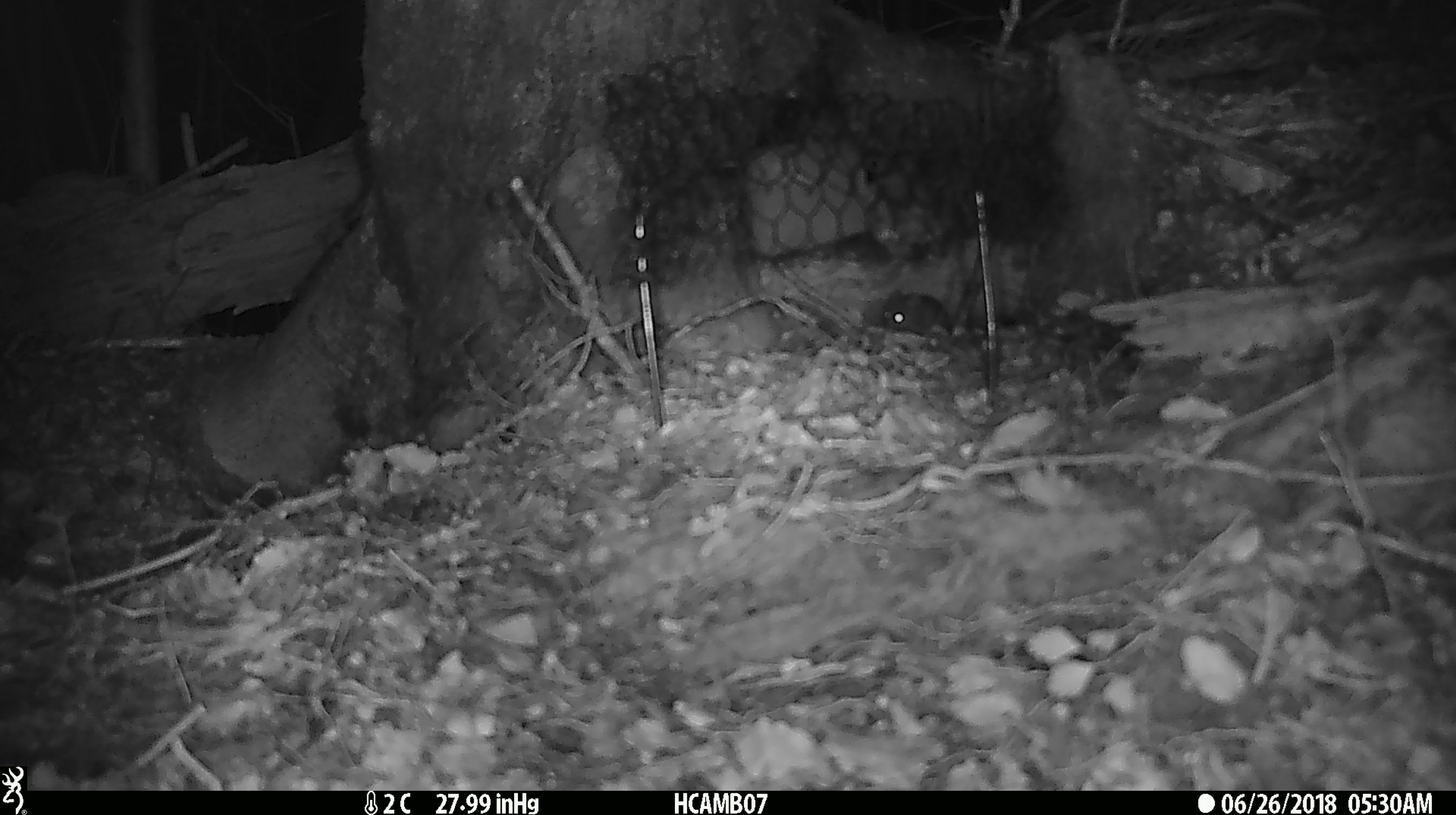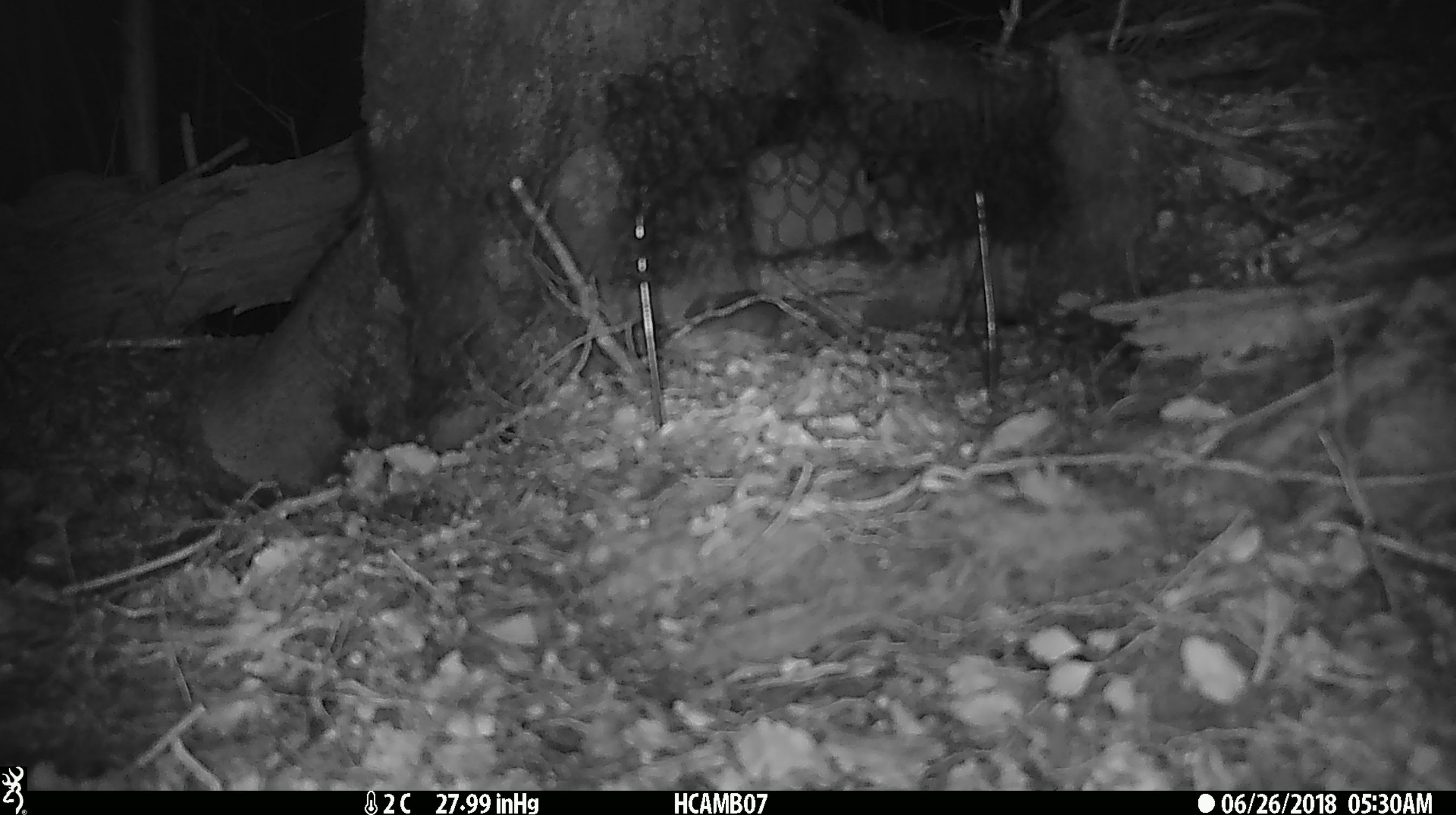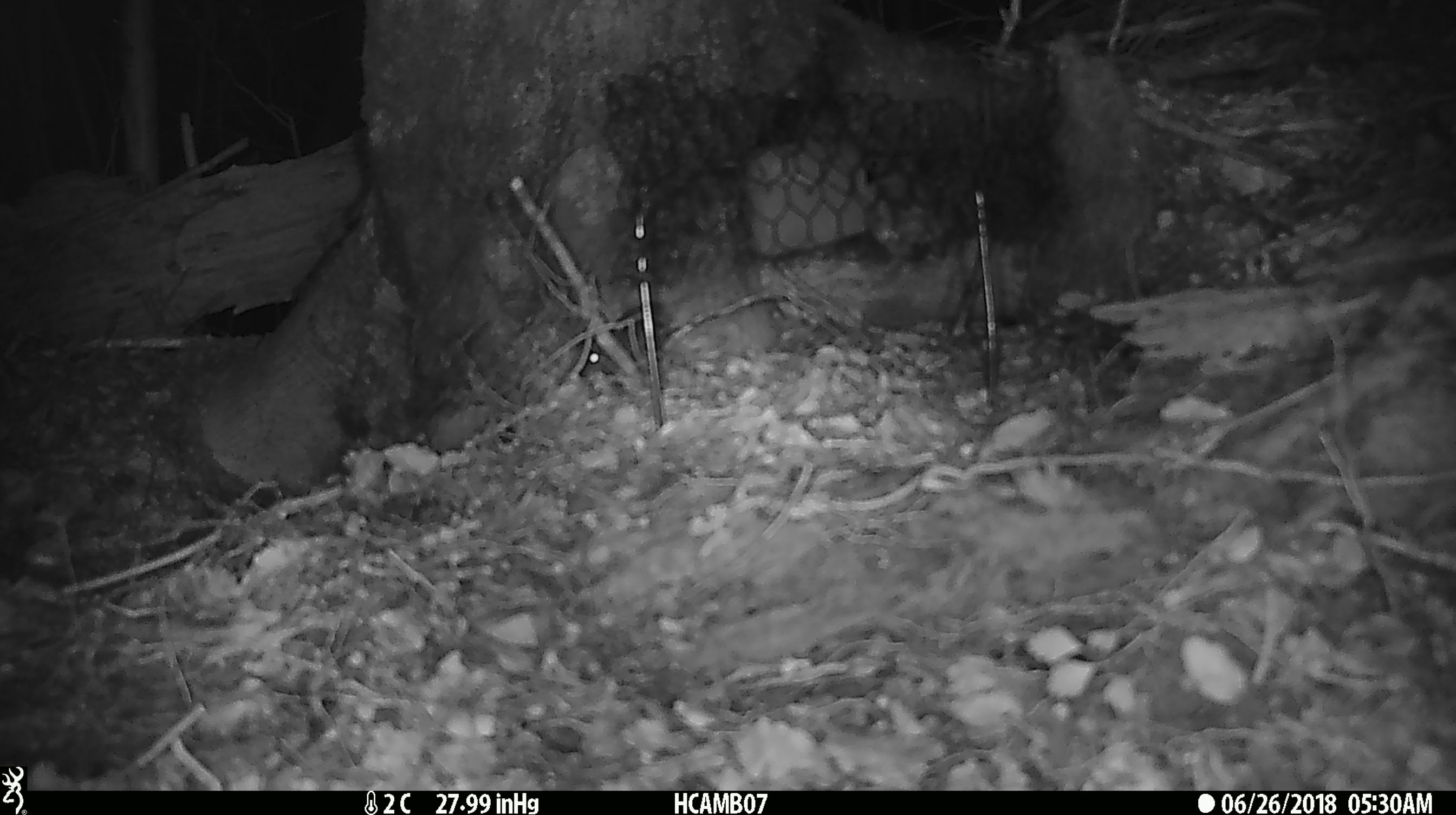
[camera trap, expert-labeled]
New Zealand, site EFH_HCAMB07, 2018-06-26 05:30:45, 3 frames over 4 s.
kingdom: Animalia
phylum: Chordata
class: Mammalia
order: Rodentia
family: Muridae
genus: Mus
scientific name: Mus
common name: mouse